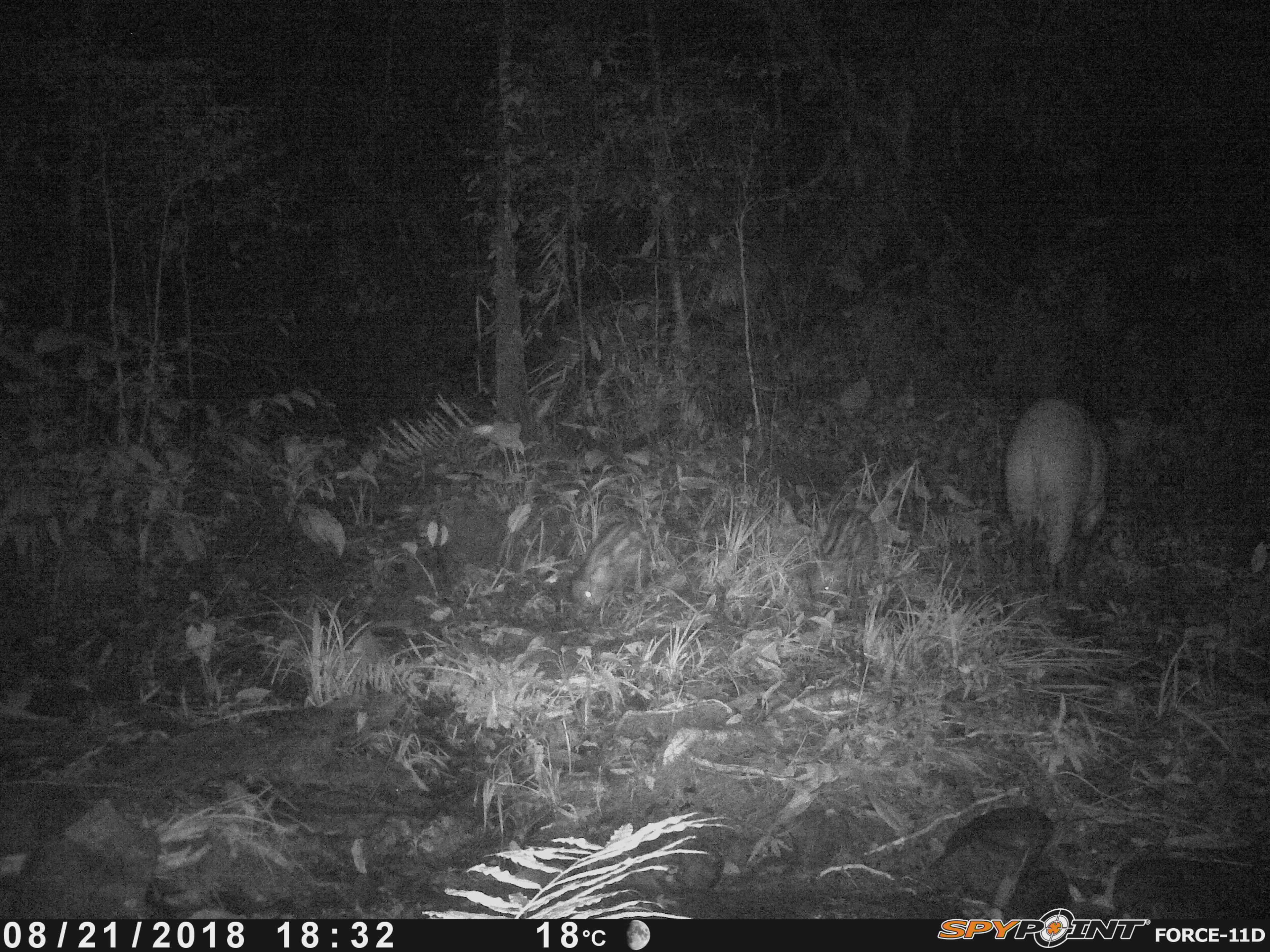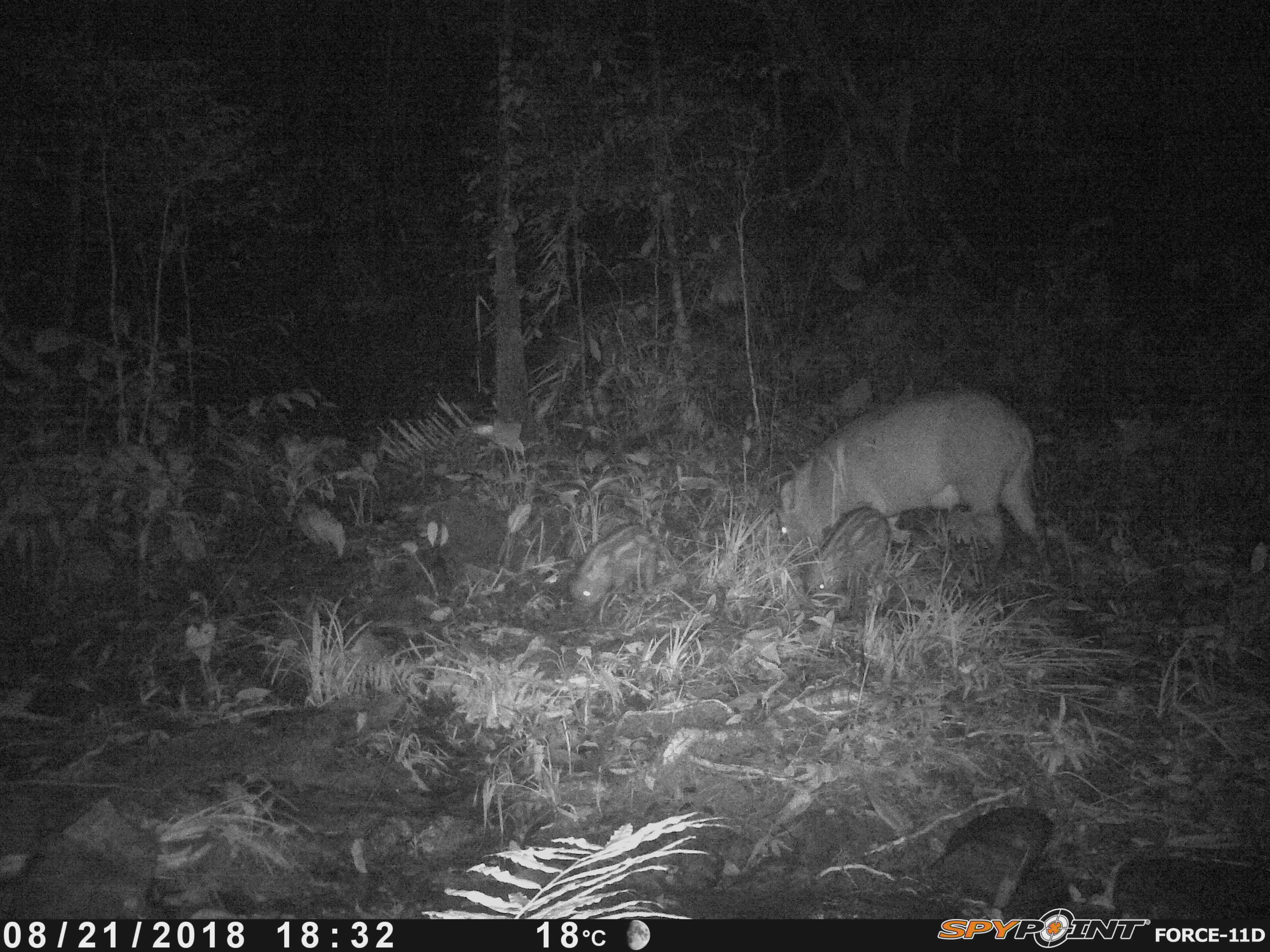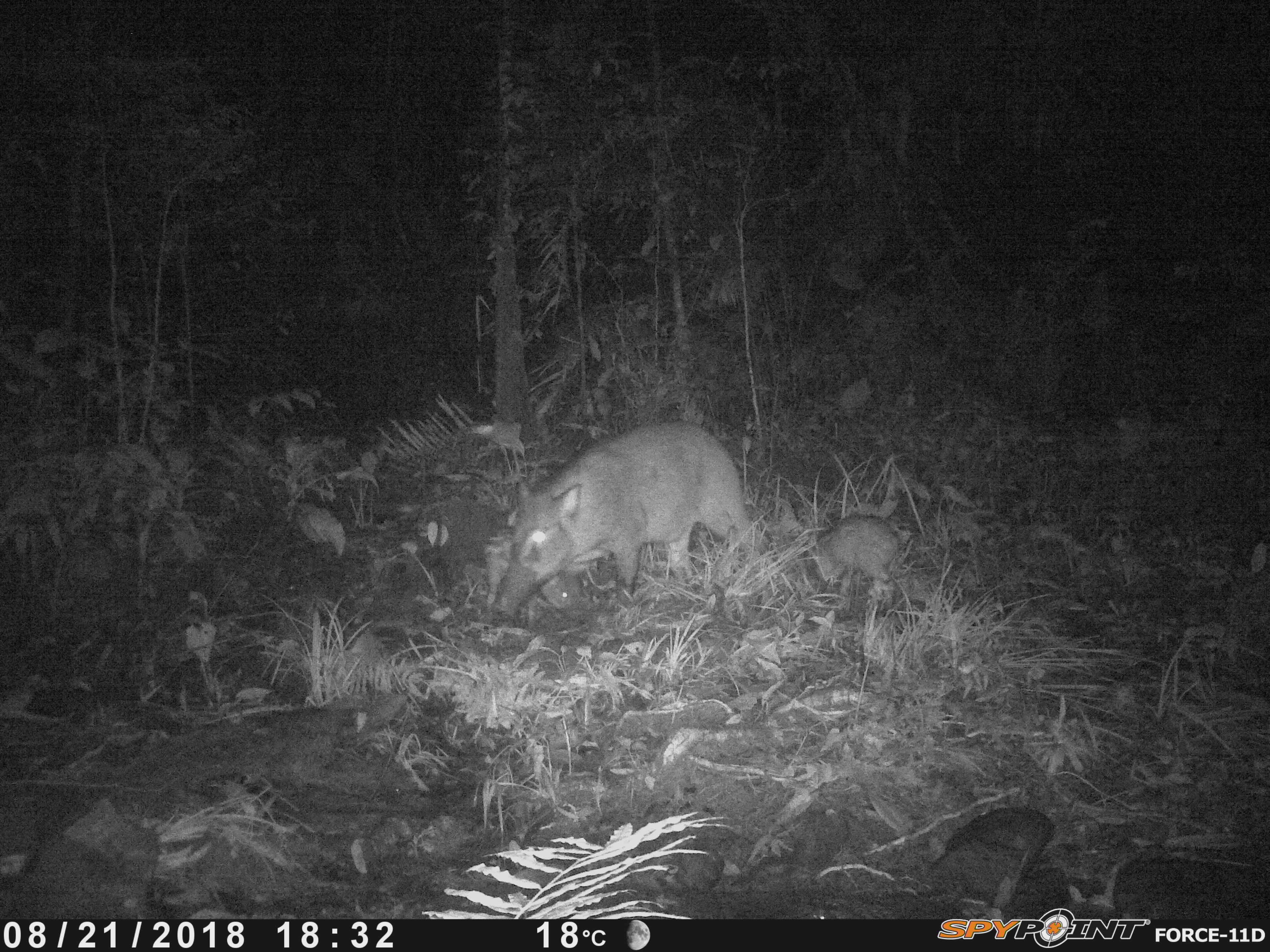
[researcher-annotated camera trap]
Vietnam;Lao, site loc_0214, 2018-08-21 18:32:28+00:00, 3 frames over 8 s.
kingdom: Animalia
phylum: Chordata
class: Mammalia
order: Artiodactyla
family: Suidae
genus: Sus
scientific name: Sus scrofa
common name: eurasian wild pig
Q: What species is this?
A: Eurasian wild pig (Sus scrofa).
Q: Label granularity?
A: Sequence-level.